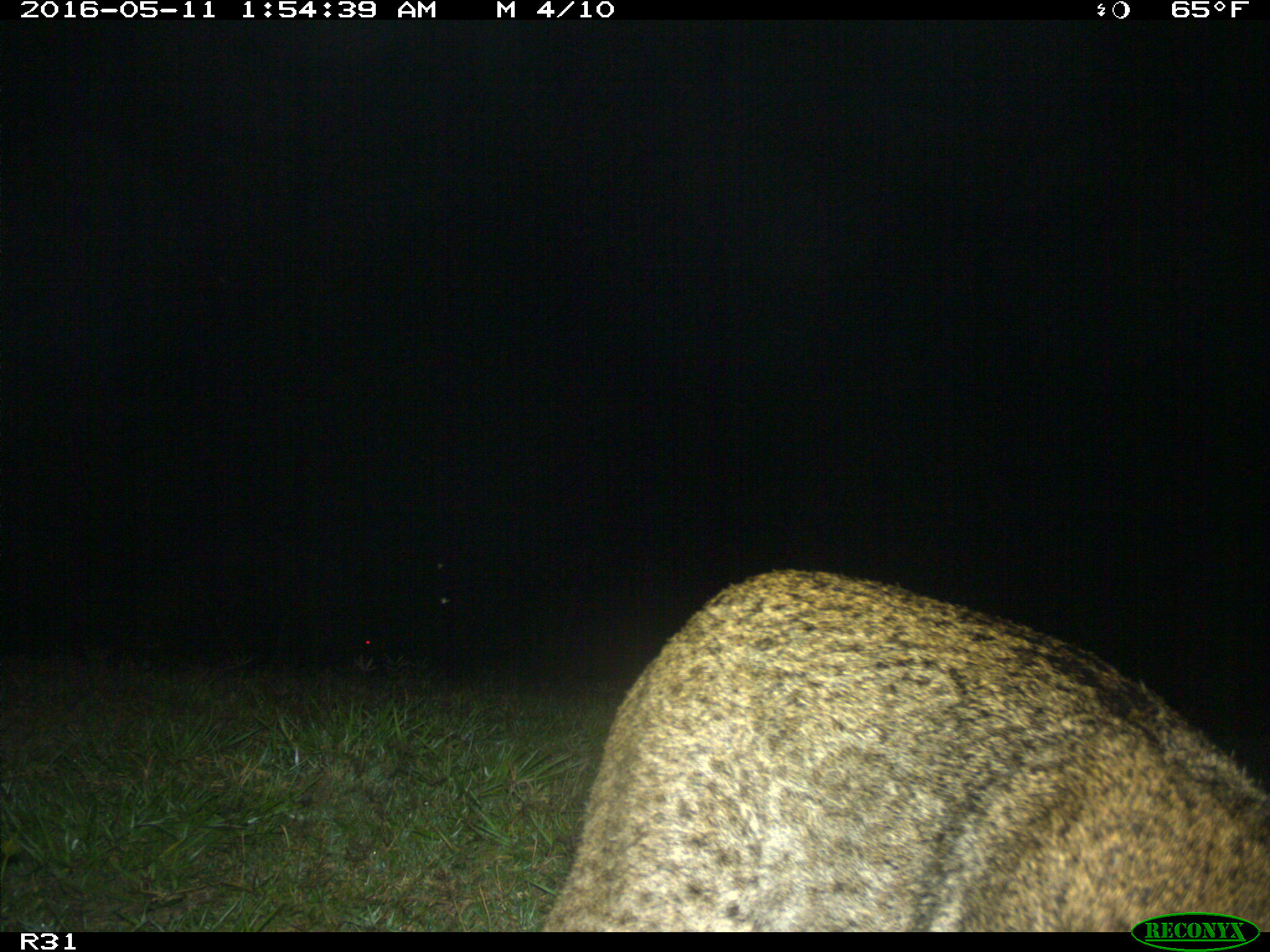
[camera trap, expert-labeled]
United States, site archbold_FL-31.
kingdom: Animalia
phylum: Chordata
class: Mammalia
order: Carnivora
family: Felidae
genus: Lynx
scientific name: Lynx rufus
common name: bobcat